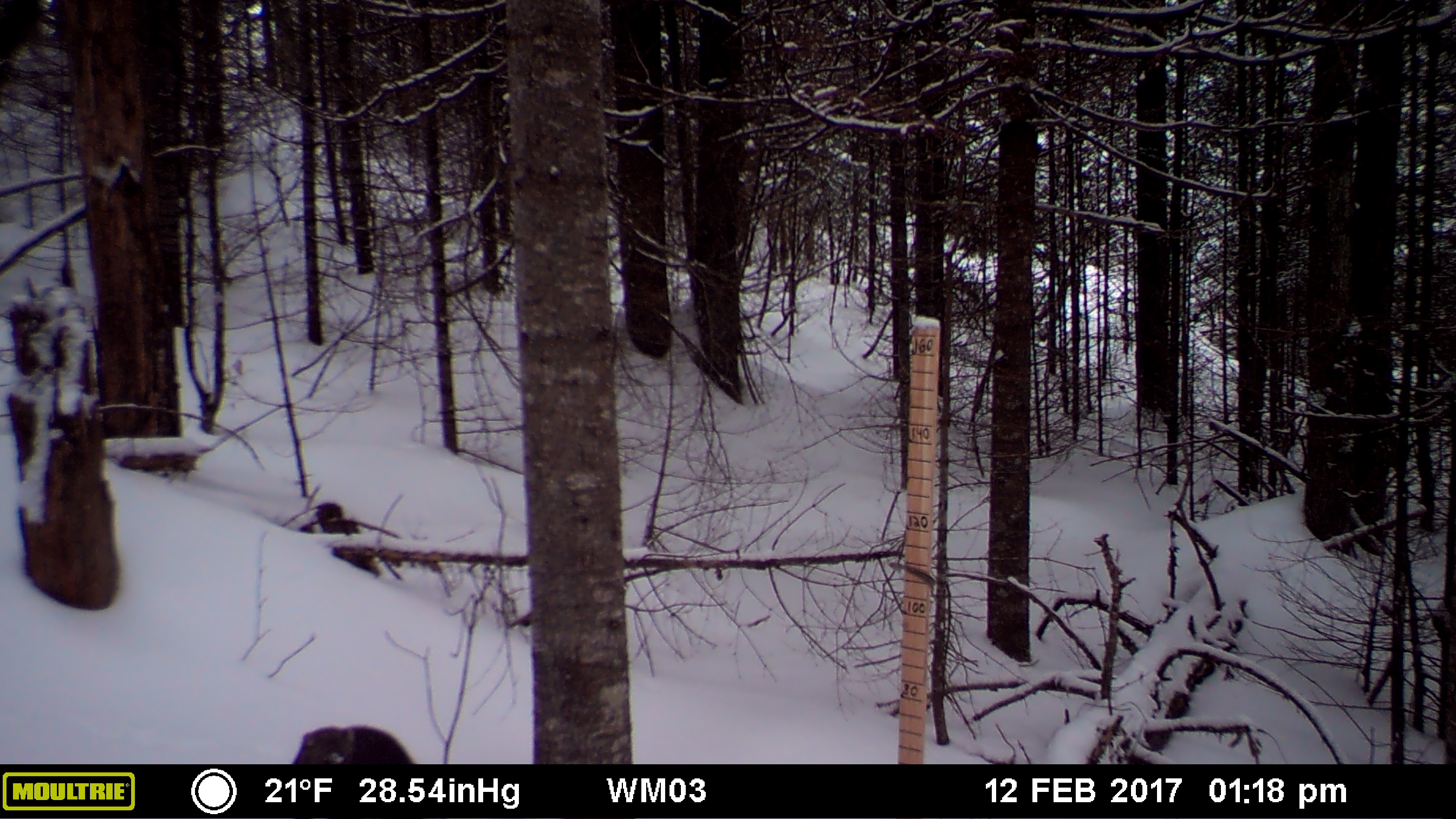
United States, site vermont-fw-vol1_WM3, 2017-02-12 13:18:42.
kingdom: Animalia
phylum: Chordata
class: Mammalia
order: Carnivora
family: Mustelidae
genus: Pekania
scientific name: Pekania pennanti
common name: fisher